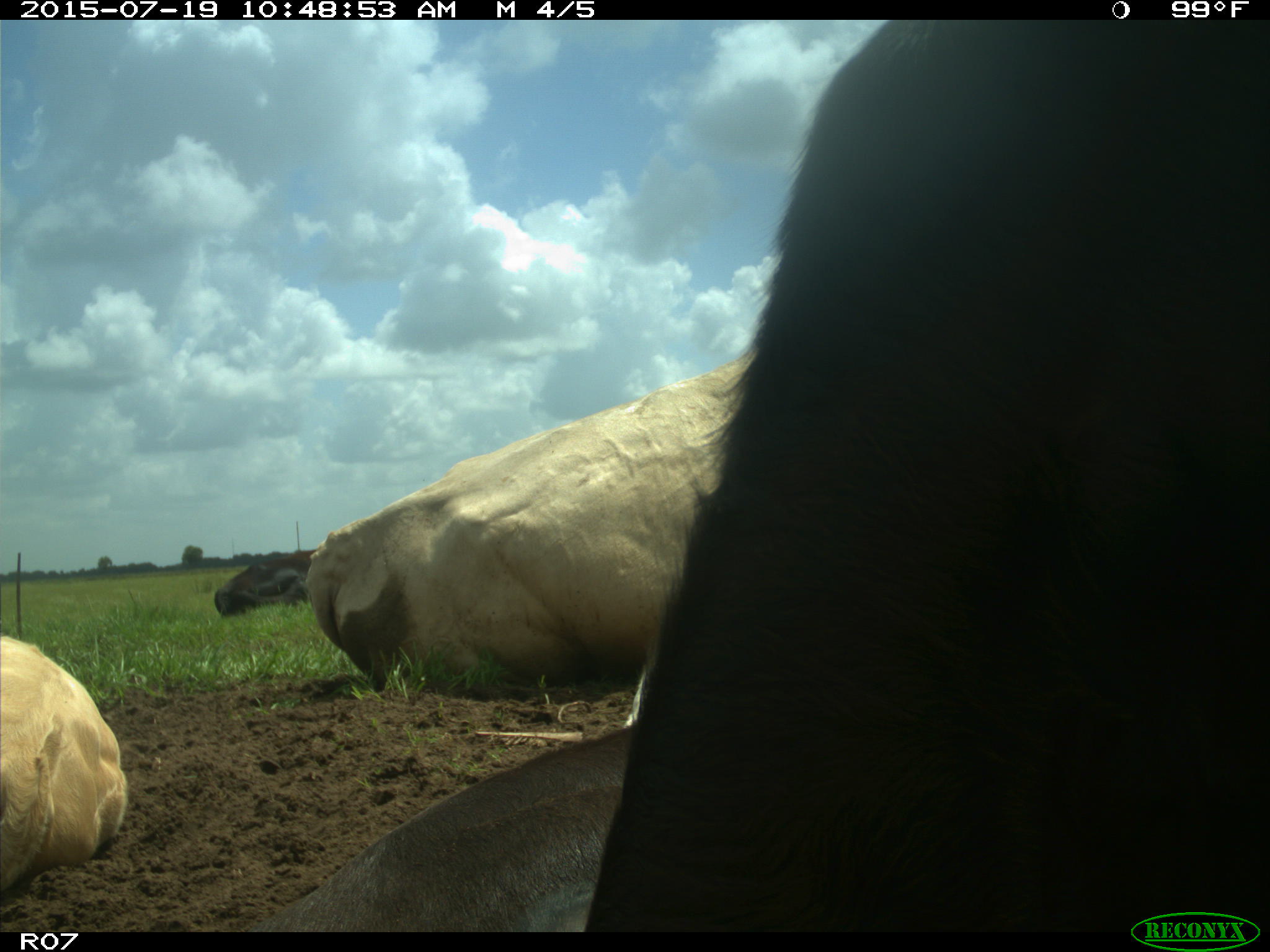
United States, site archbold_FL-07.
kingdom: Animalia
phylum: Chordata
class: Mammalia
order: Artiodactyla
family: Bovidae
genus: Bos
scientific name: Bos taurus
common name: domestic cow